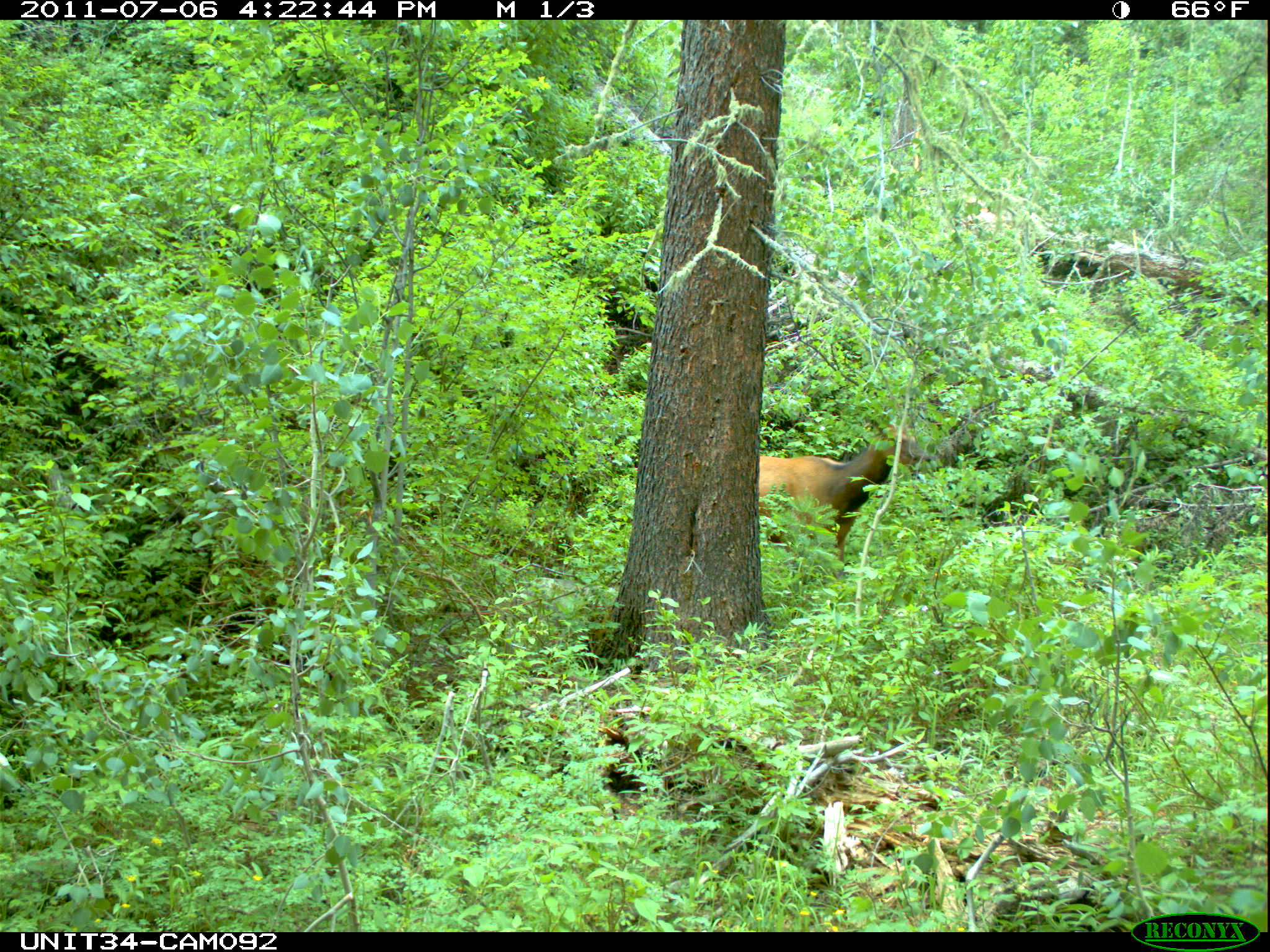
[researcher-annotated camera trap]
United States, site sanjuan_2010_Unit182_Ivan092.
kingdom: Animalia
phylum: Chordata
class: Mammalia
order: Artiodactyla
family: Cervidae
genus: Cervus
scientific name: Cervus elaphus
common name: red deer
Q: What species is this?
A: Cervus elaphus (red deer).